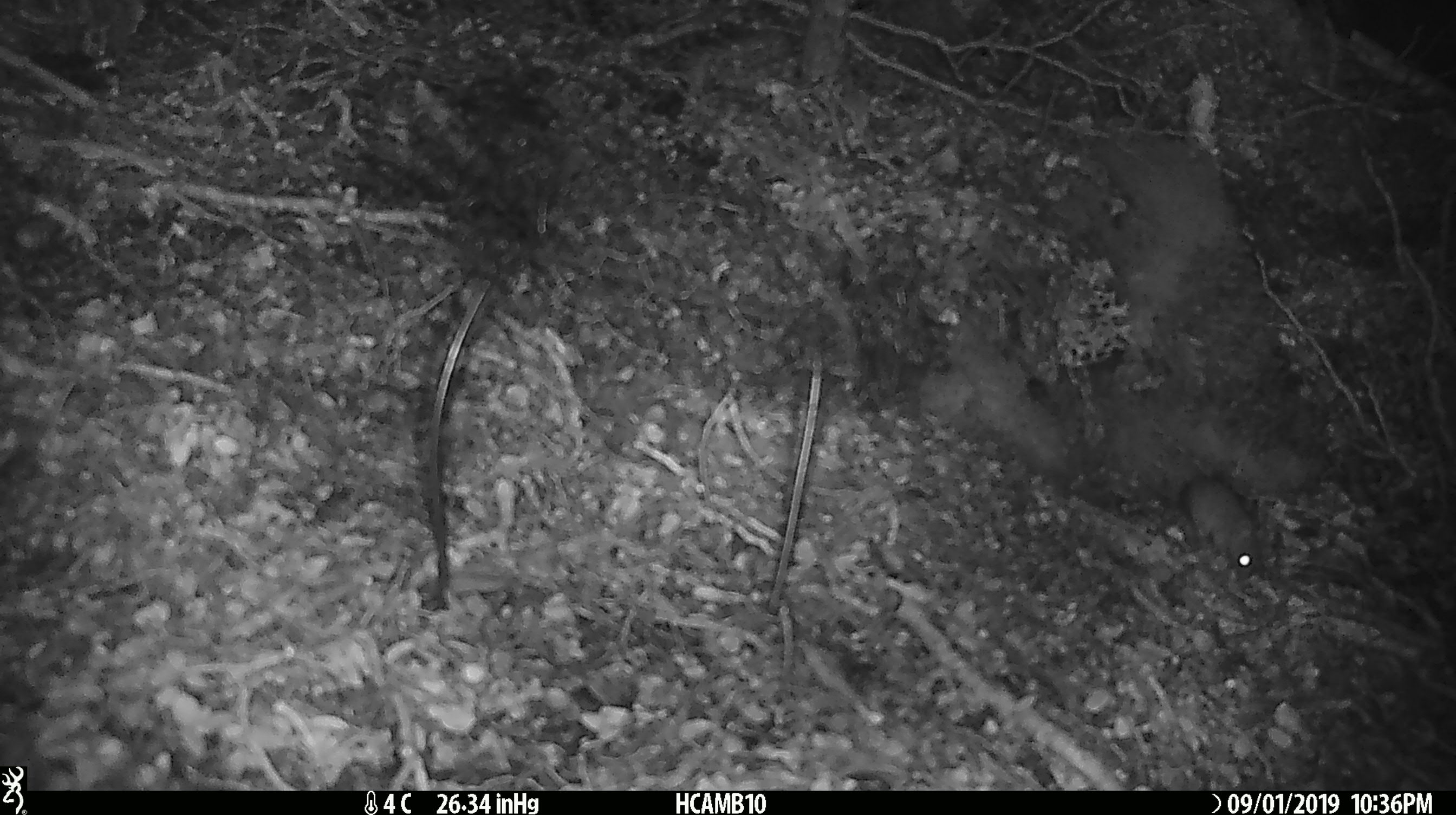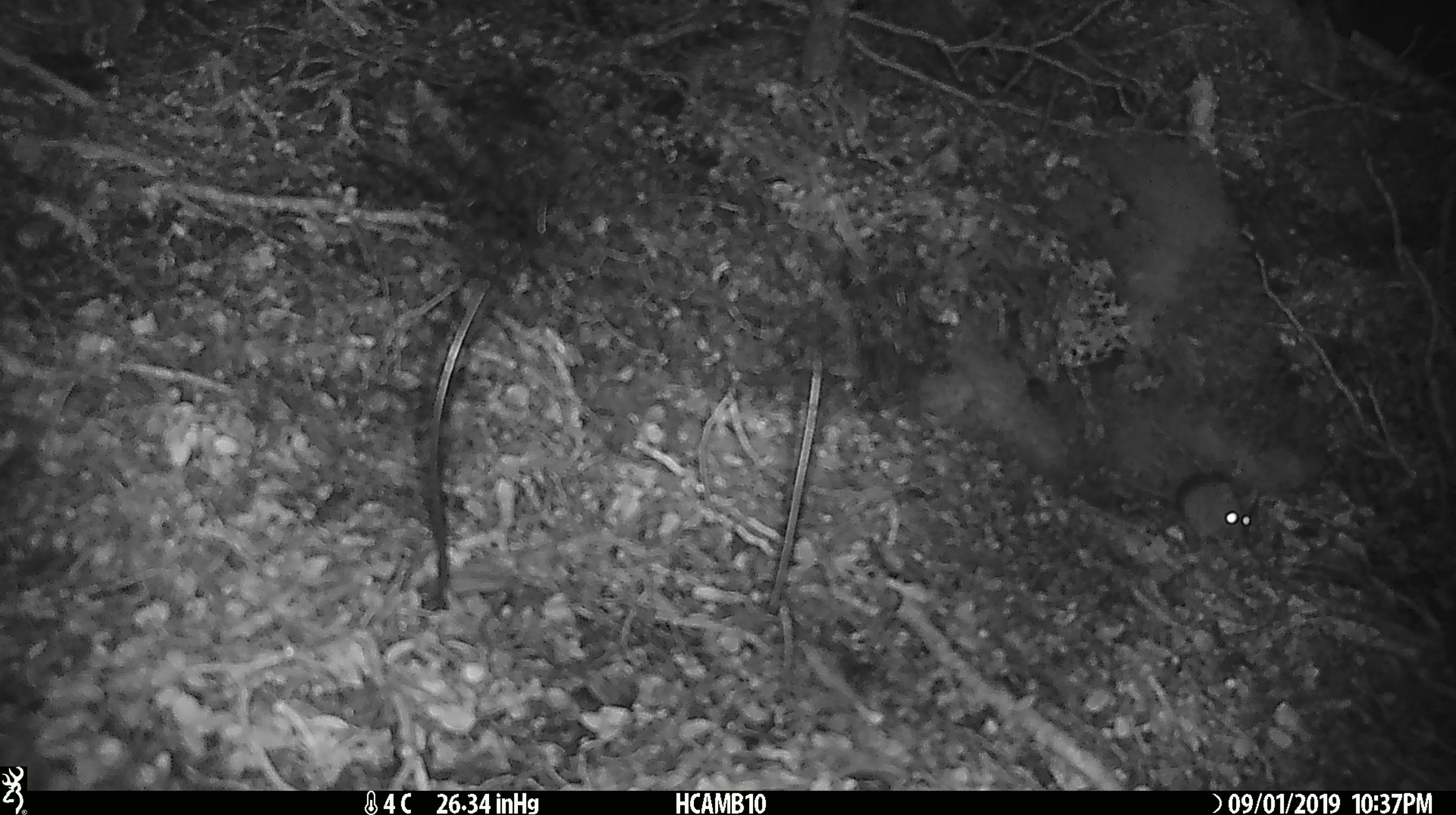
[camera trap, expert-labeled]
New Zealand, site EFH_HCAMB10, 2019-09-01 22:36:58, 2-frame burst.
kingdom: Animalia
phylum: Chordata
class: Mammalia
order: Rodentia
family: Muridae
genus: Mus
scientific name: Mus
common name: mouse